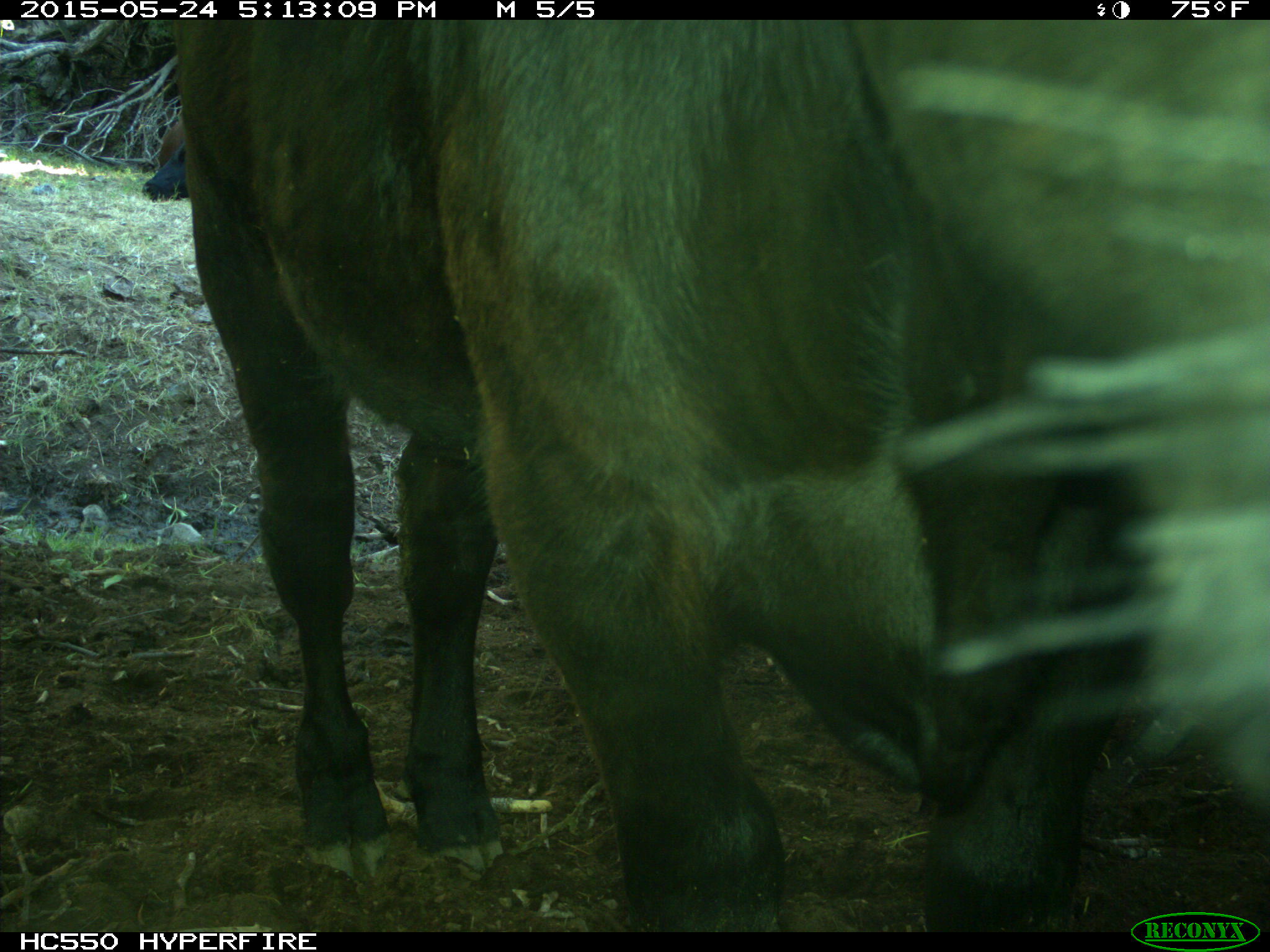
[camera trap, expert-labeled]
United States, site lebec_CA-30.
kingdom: Animalia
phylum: Chordata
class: Mammalia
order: Artiodactyla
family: Bovidae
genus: Bos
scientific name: Bos taurus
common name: domestic cow